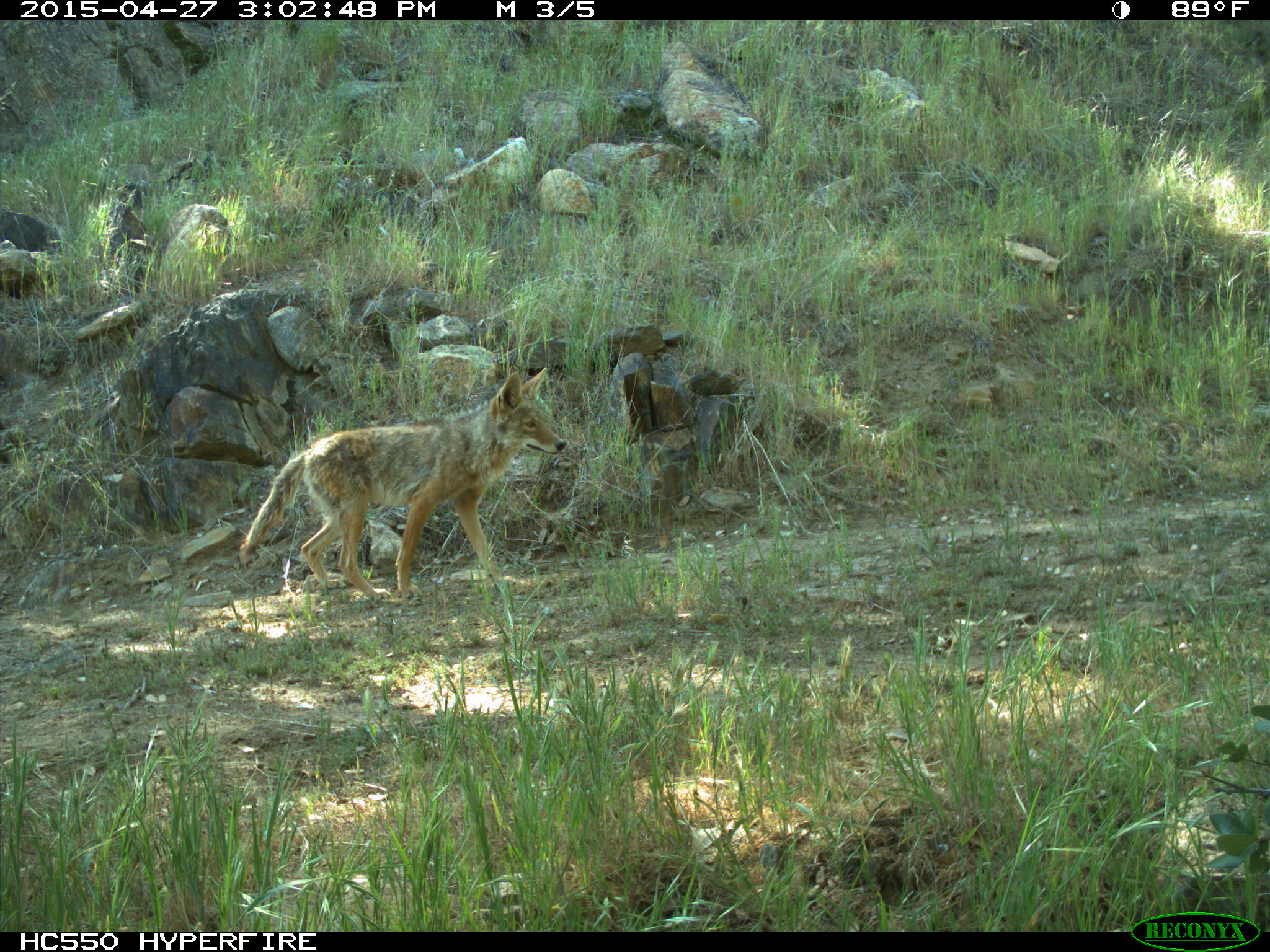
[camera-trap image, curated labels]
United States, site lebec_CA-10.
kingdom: Animalia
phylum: Chordata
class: Mammalia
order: Carnivora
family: Canidae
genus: Canis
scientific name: Canis latrans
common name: coyote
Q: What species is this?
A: Canis latrans (coyote).